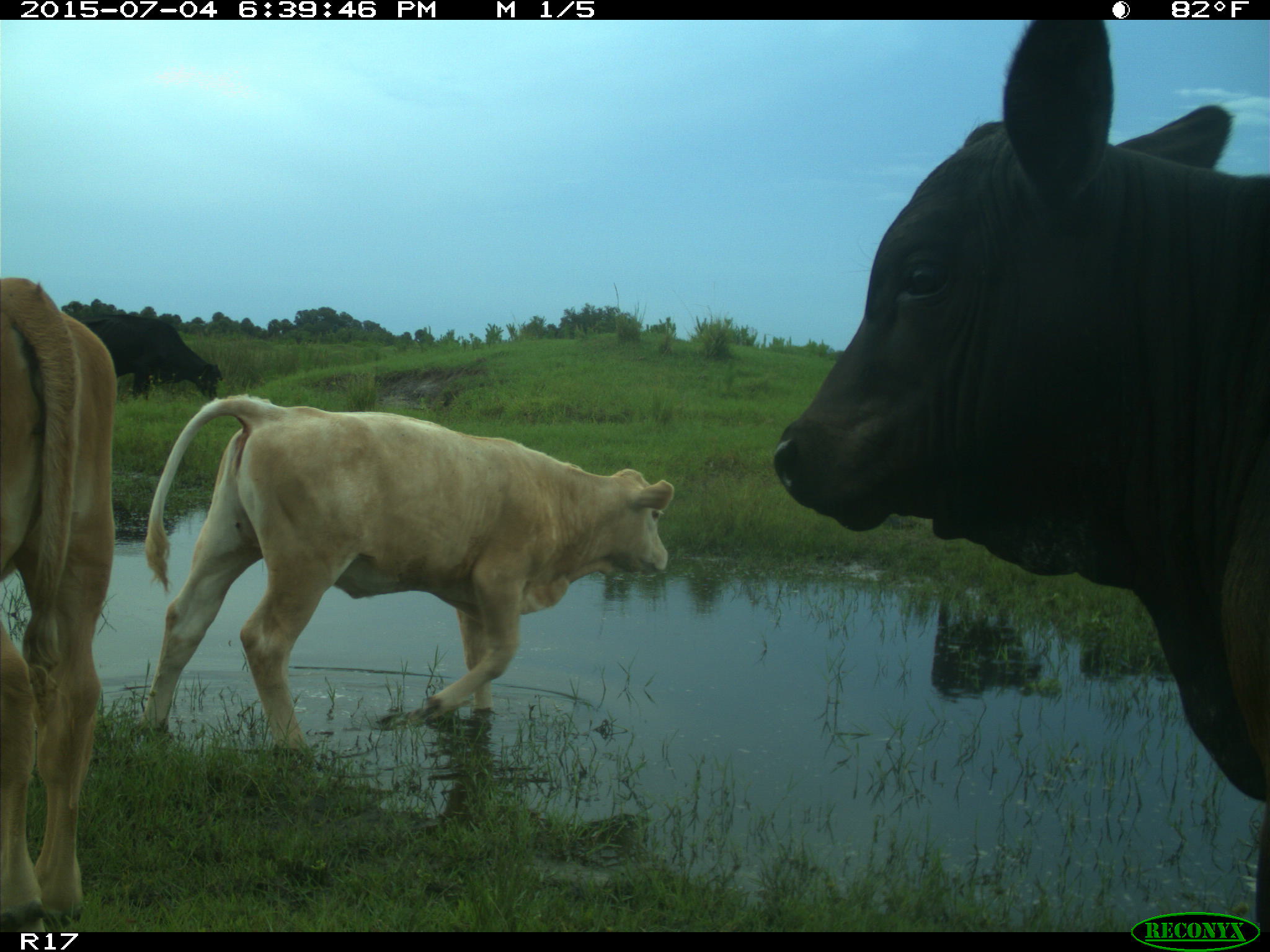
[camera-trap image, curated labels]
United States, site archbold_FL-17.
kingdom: Animalia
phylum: Chordata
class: Mammalia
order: Artiodactyla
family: Bovidae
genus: Bos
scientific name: Bos taurus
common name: domestic cow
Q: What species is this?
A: Bos taurus (domestic cow).